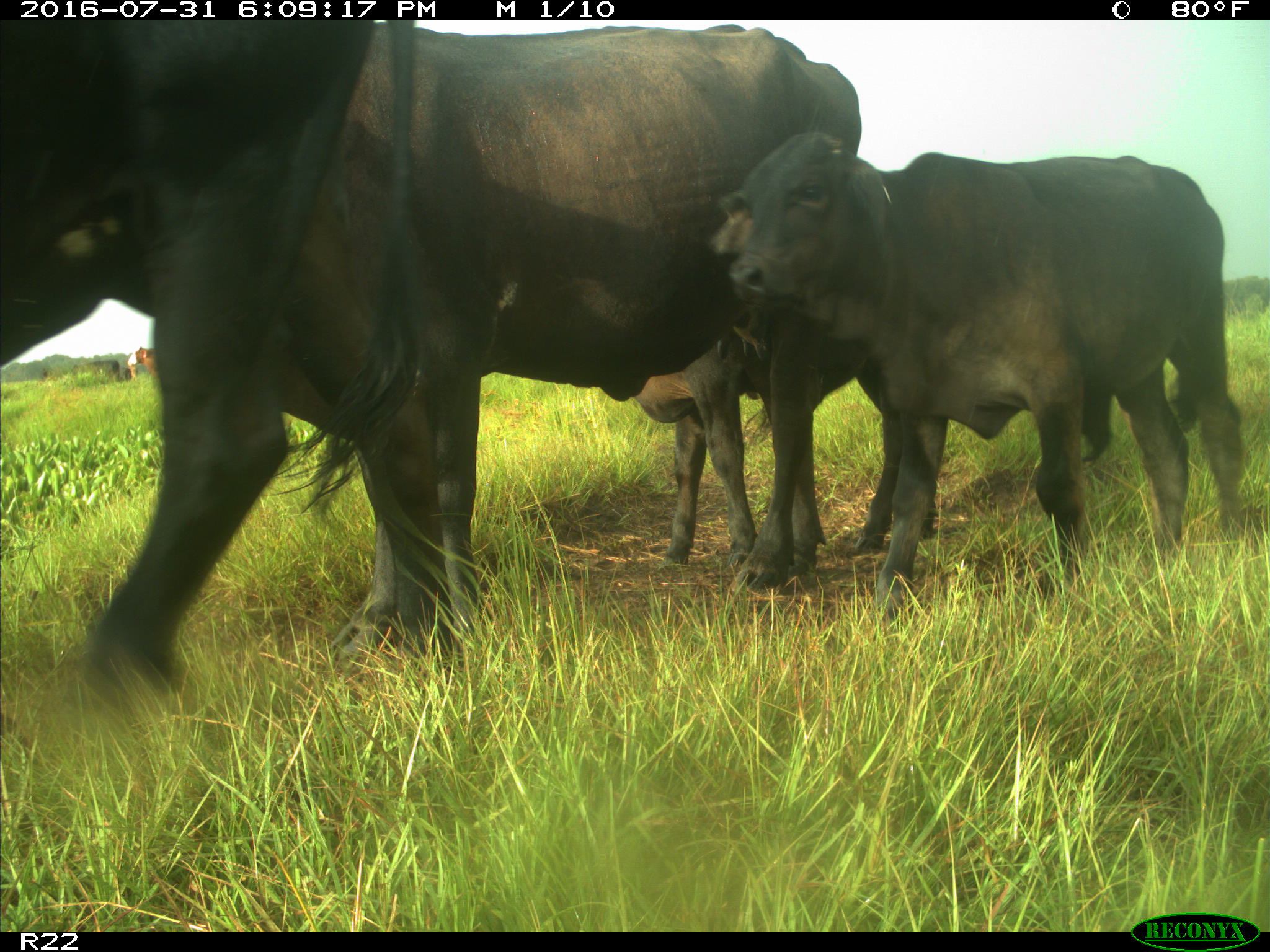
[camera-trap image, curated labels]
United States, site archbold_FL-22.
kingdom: Animalia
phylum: Chordata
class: Mammalia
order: Artiodactyla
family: Bovidae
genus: Bos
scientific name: Bos taurus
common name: domestic cow